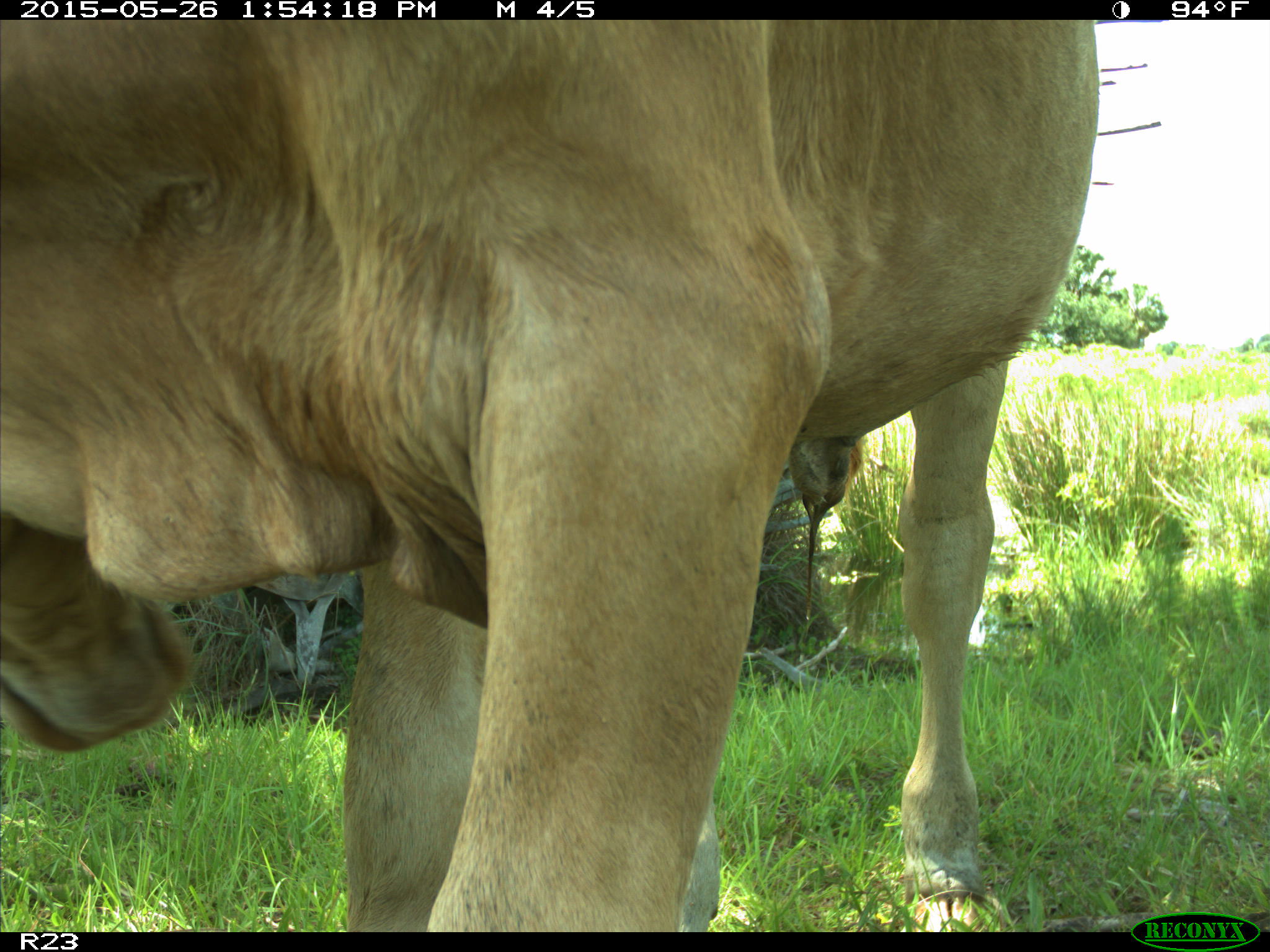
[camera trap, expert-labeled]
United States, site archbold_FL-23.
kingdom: Animalia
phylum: Chordata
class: Mammalia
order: Artiodactyla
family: Bovidae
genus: Bos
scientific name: Bos taurus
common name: domestic cow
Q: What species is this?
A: Bos taurus (domestic cow).